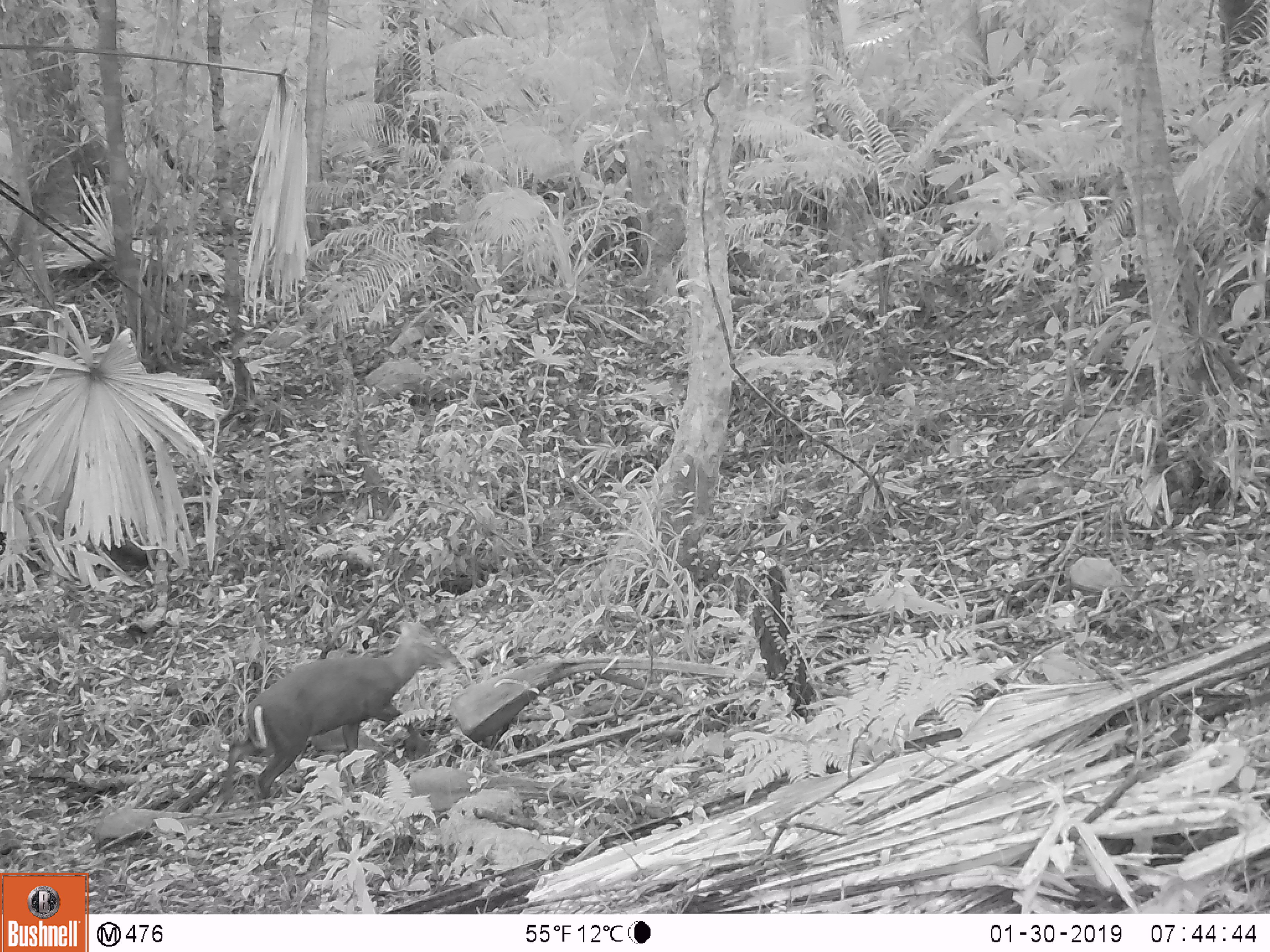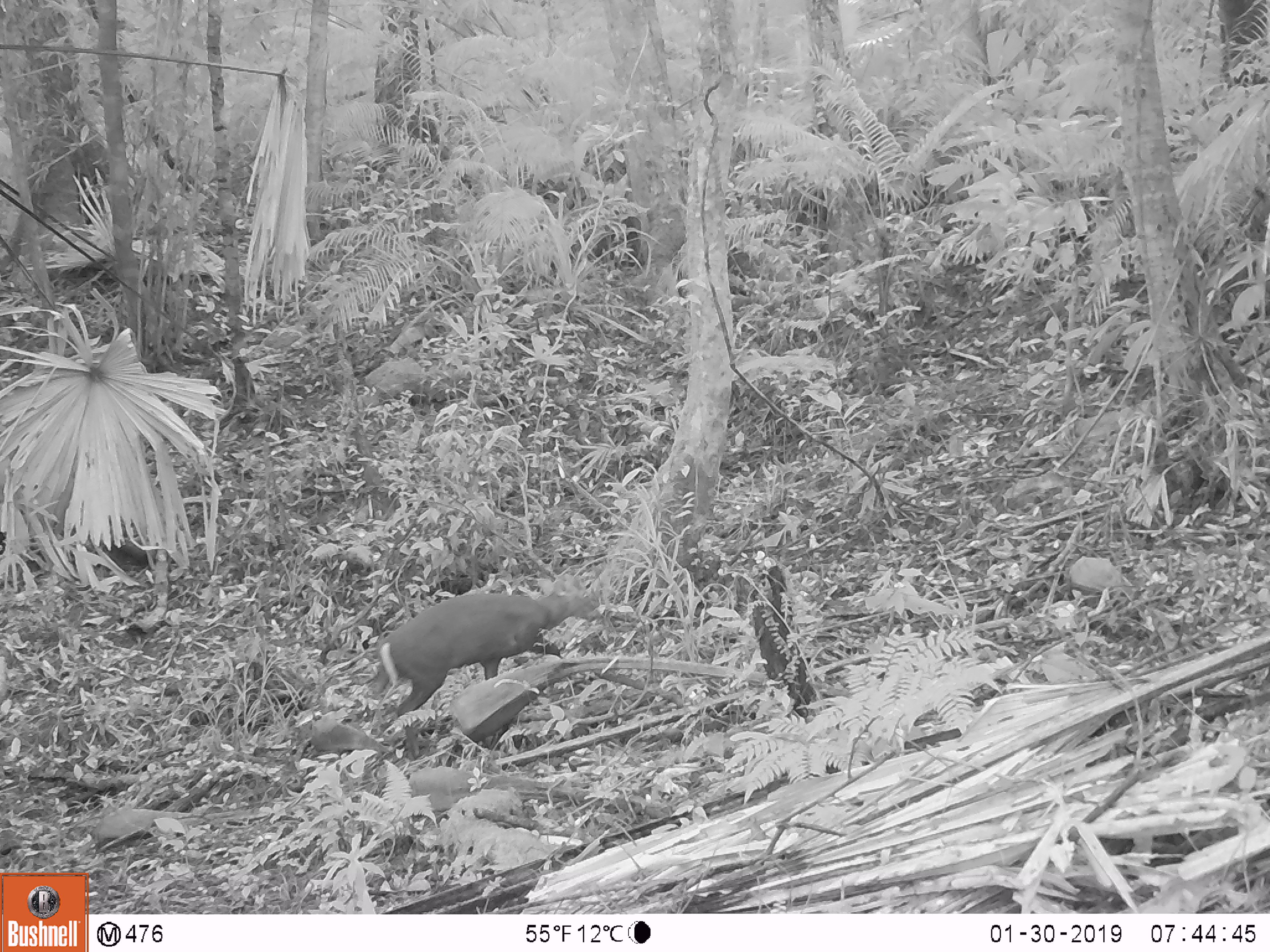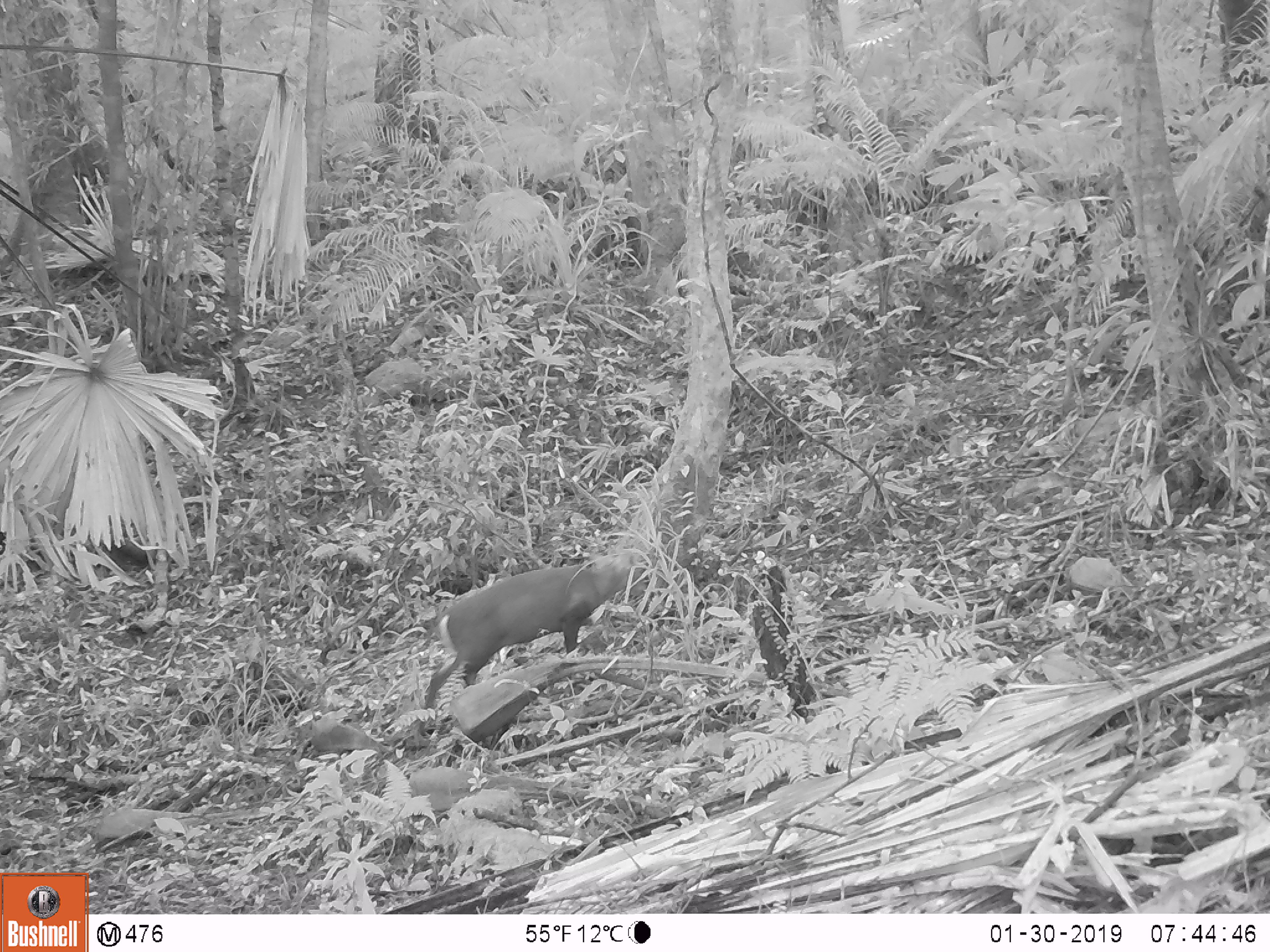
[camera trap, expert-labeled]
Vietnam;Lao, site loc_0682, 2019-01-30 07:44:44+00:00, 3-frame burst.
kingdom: Animalia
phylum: Chordata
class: Mammalia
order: Artiodactyla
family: Cervidae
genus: Muntiacus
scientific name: Muntiacus rooseveltorum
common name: roosevelt's muntjac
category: roosevelts muntjac group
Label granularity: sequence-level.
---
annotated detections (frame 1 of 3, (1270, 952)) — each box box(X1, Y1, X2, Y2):
roosevelts muntjac group: box(222, 618, 460, 799)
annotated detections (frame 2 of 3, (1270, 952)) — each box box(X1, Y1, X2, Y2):
roosevelts muntjac group: box(364, 573, 599, 728)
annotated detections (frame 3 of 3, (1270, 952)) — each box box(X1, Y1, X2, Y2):
roosevelts muntjac group: box(421, 544, 646, 710)